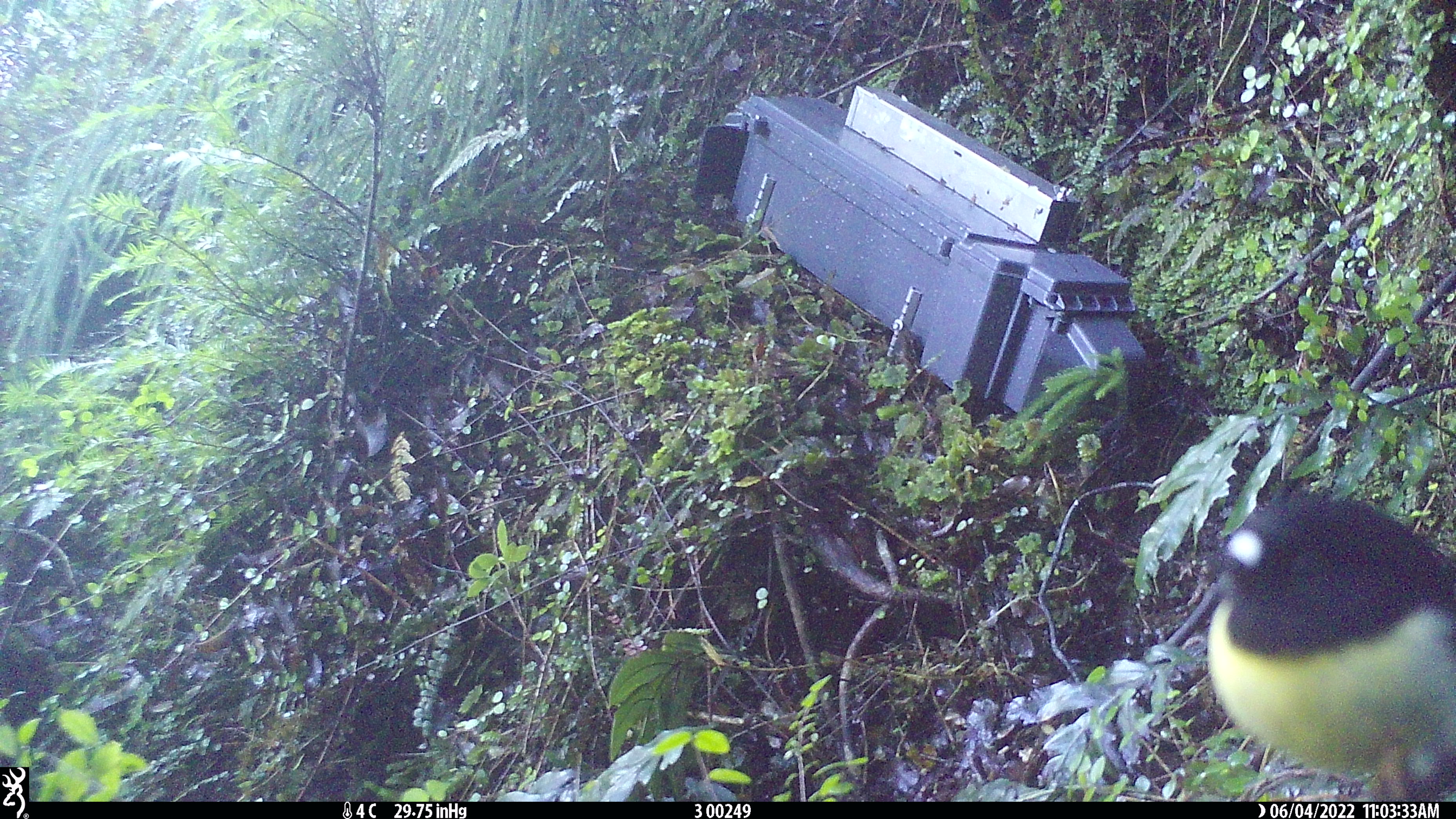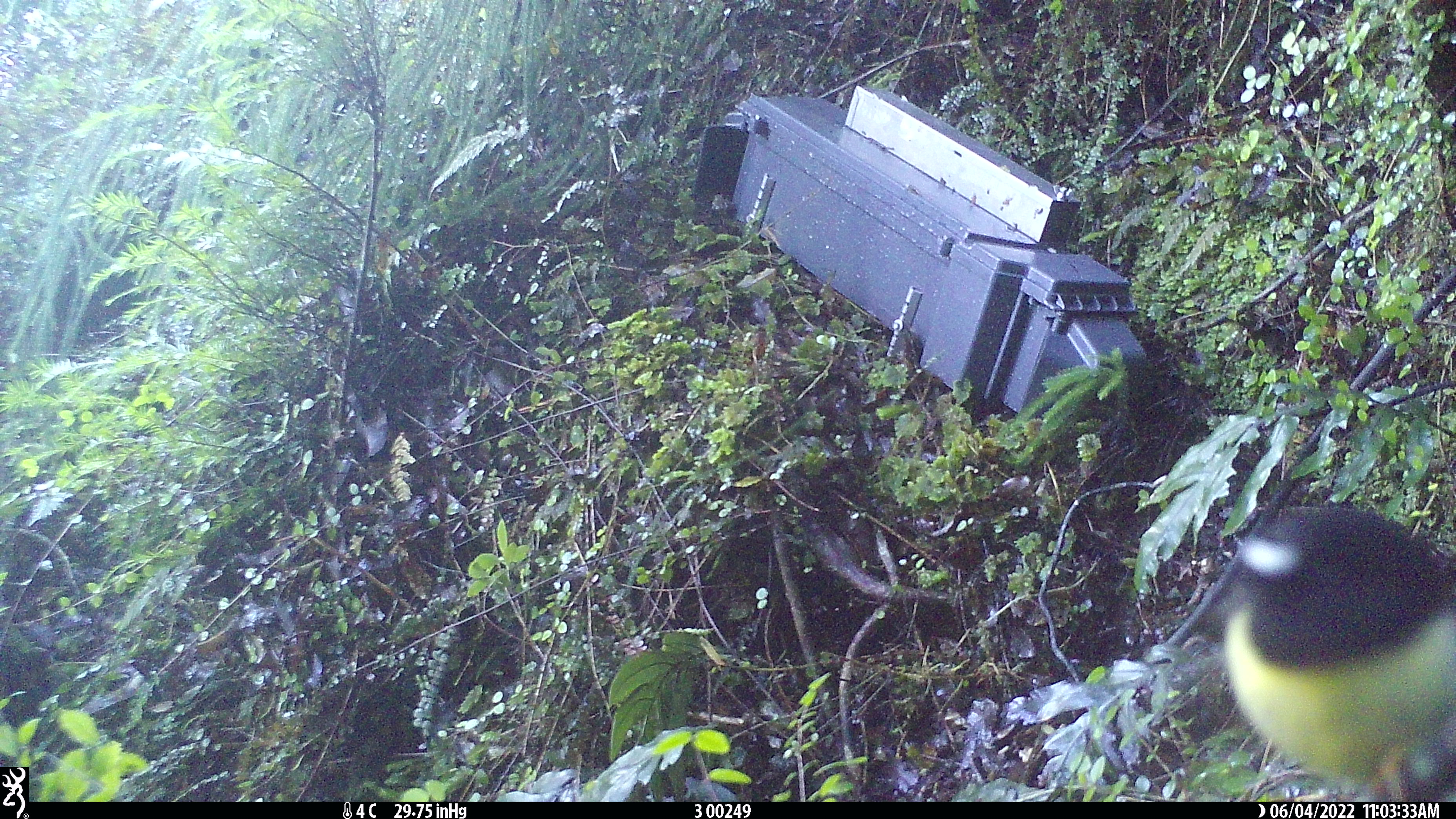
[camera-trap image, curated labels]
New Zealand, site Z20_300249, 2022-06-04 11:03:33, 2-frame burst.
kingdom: Animalia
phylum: Chordata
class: Aves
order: Passeriformes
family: Petroicidae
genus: Petroica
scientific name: Petroica macrocephala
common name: tomtit